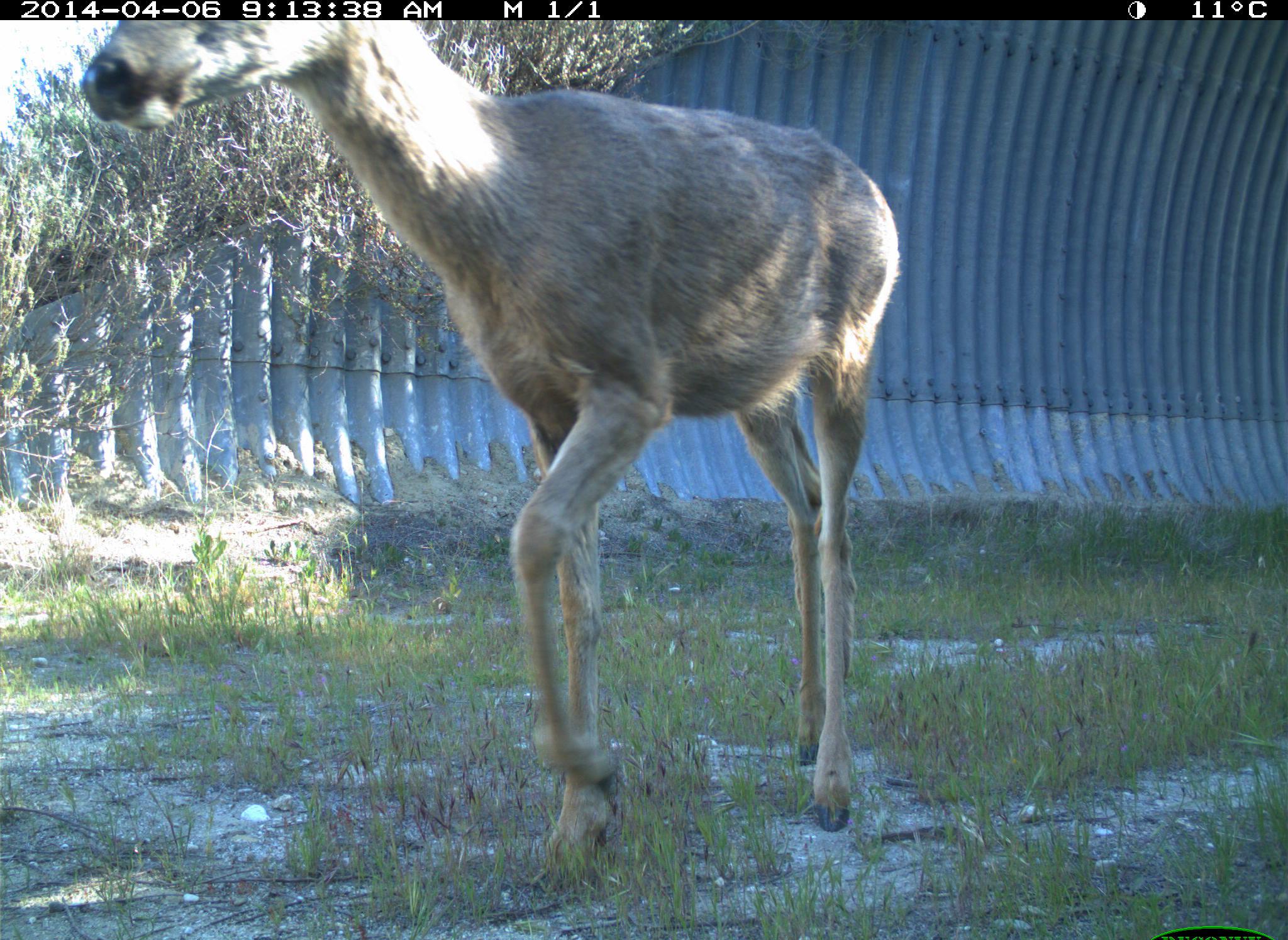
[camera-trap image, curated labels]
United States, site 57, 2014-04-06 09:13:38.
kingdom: Animalia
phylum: Chordata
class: Mammalia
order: Artiodactyla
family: Cervidae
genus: Odocoileus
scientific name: Odocoileus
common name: deer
Deer (Odocoileus).